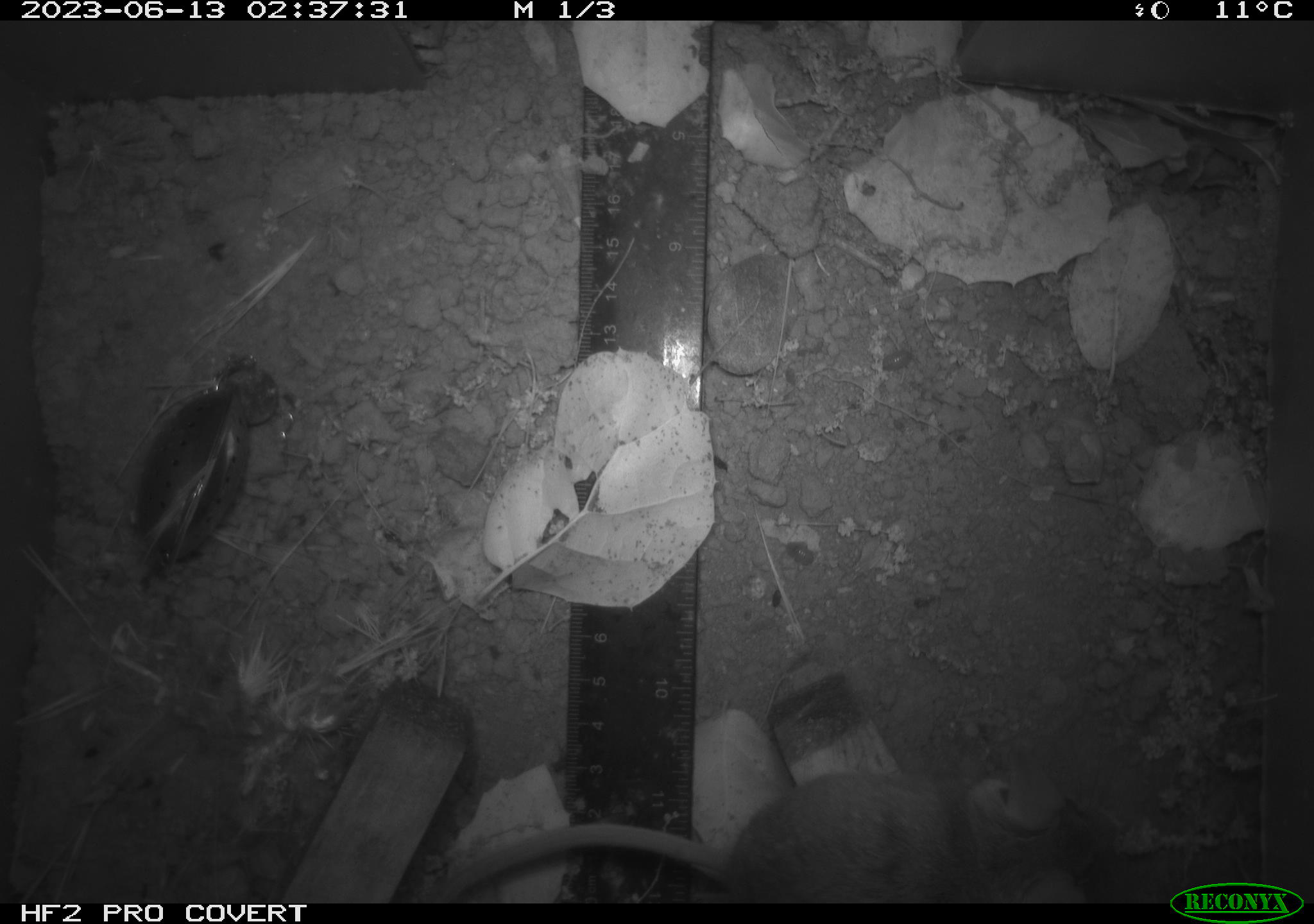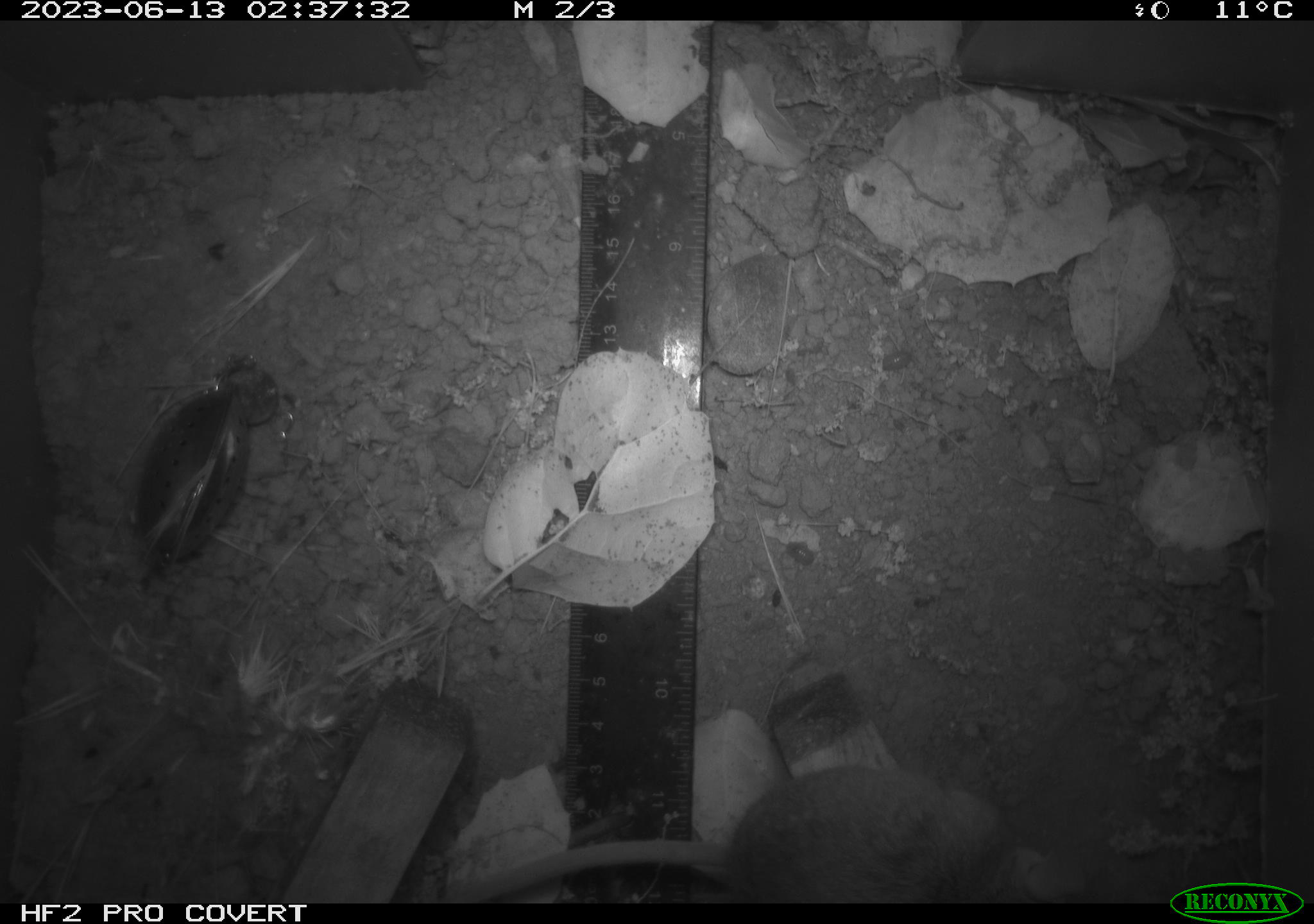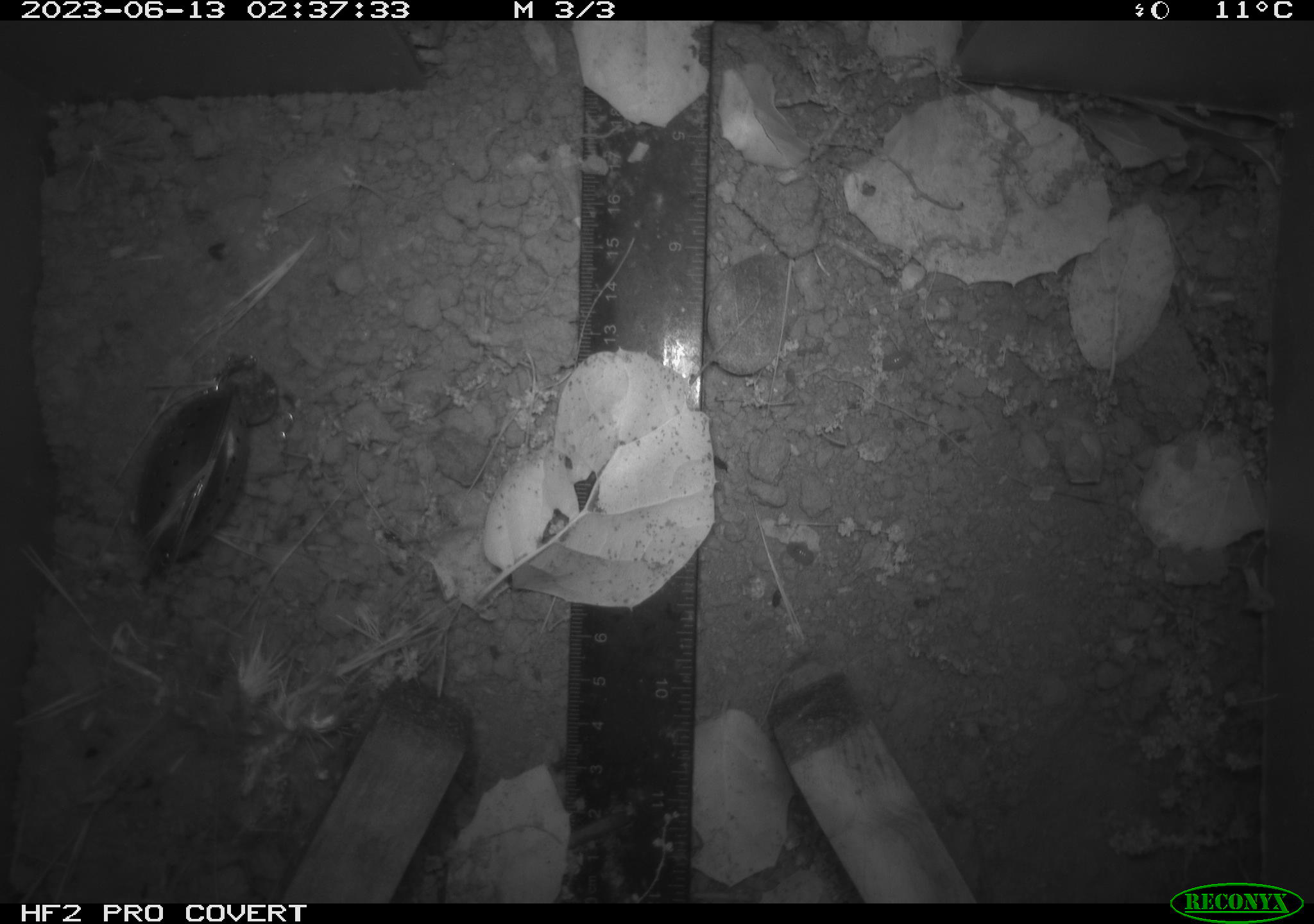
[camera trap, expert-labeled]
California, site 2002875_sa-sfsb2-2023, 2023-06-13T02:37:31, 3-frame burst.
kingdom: Animalia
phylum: Chordata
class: Mammalia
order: Rodentia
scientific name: Rodentia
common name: mouse species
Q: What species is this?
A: Mouse species (Rodentia).